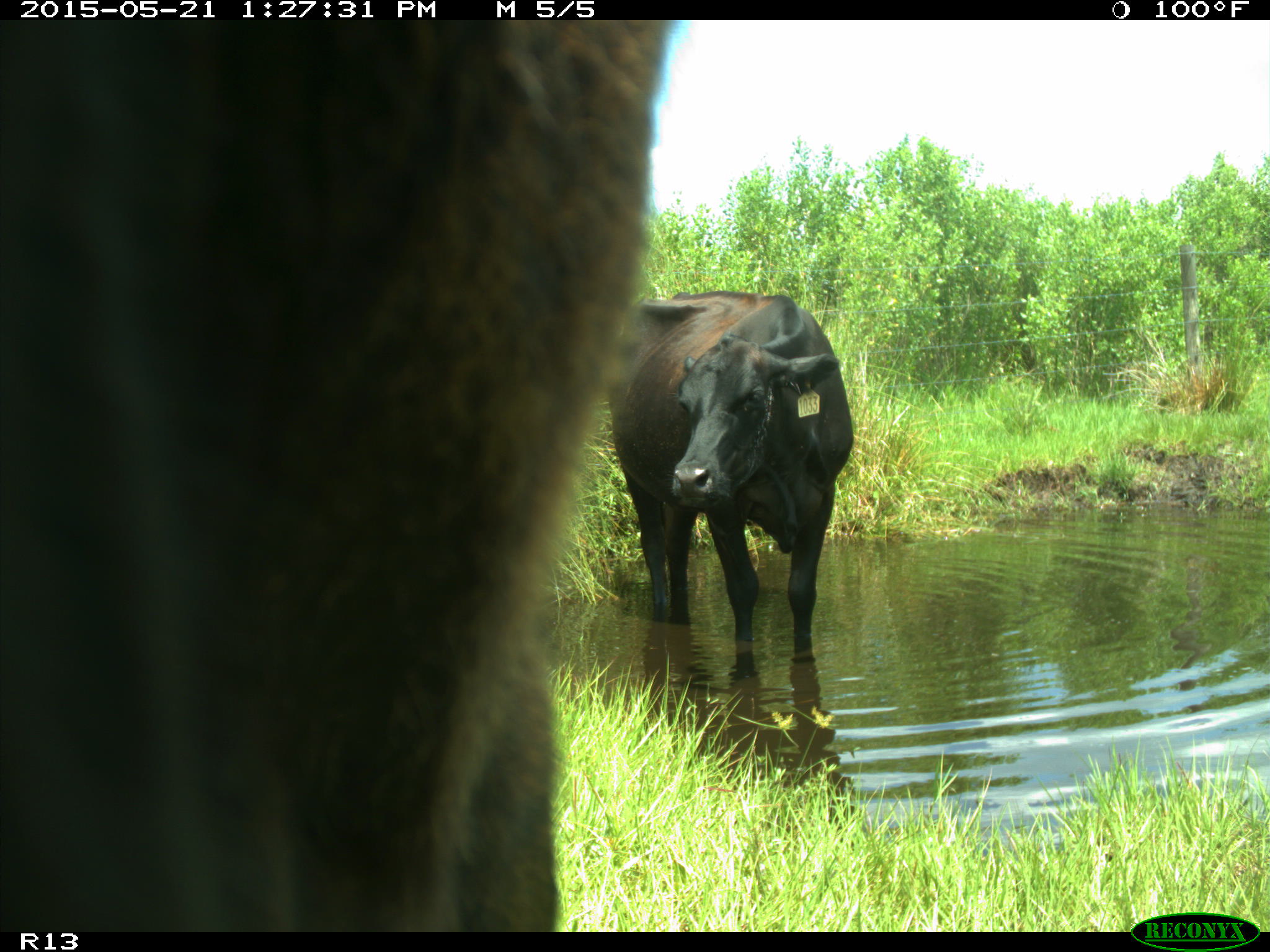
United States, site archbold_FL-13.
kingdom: Animalia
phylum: Chordata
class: Mammalia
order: Artiodactyla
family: Bovidae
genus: Bos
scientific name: Bos taurus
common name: domestic cow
Bos taurus (domestic cow).